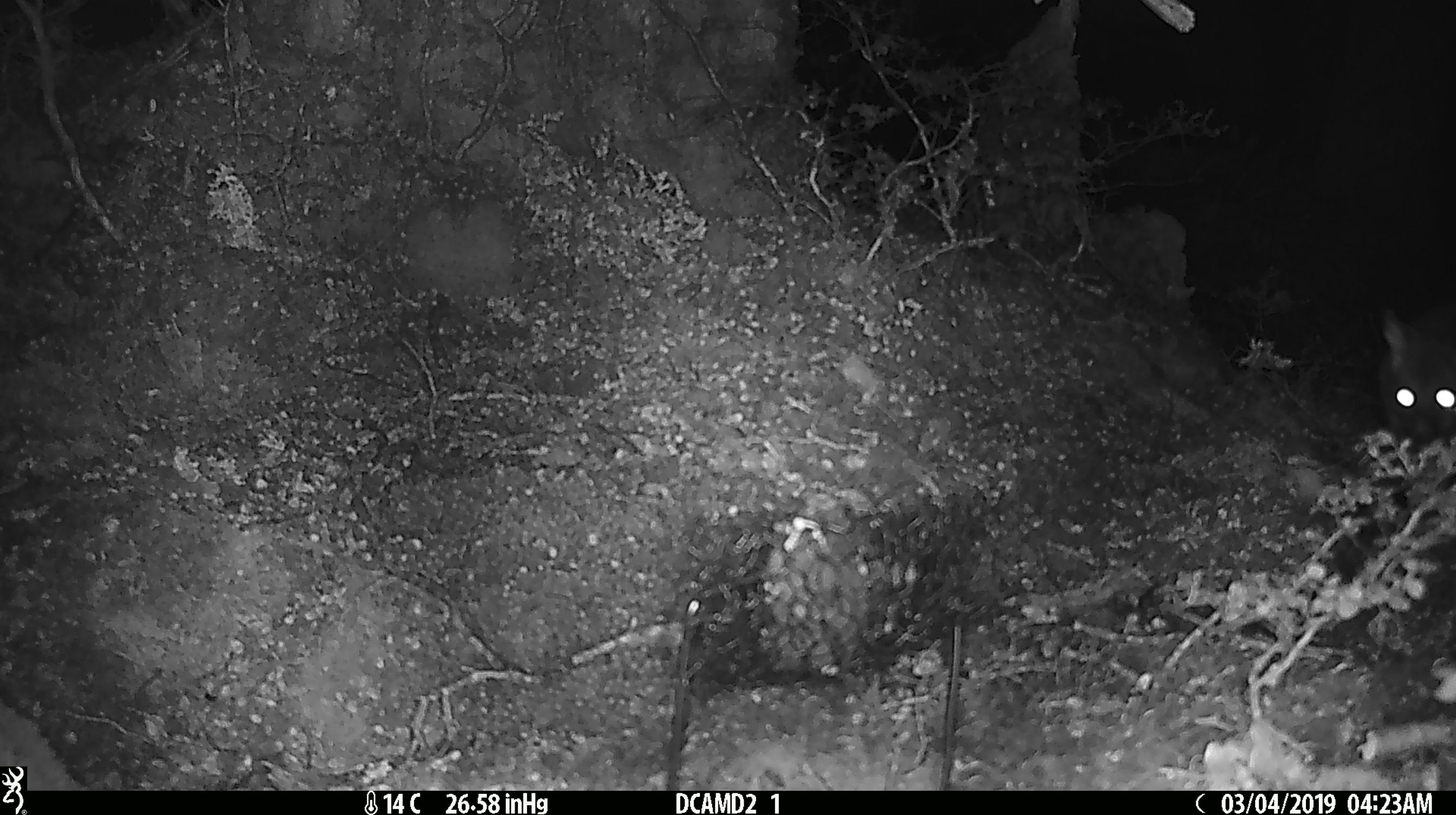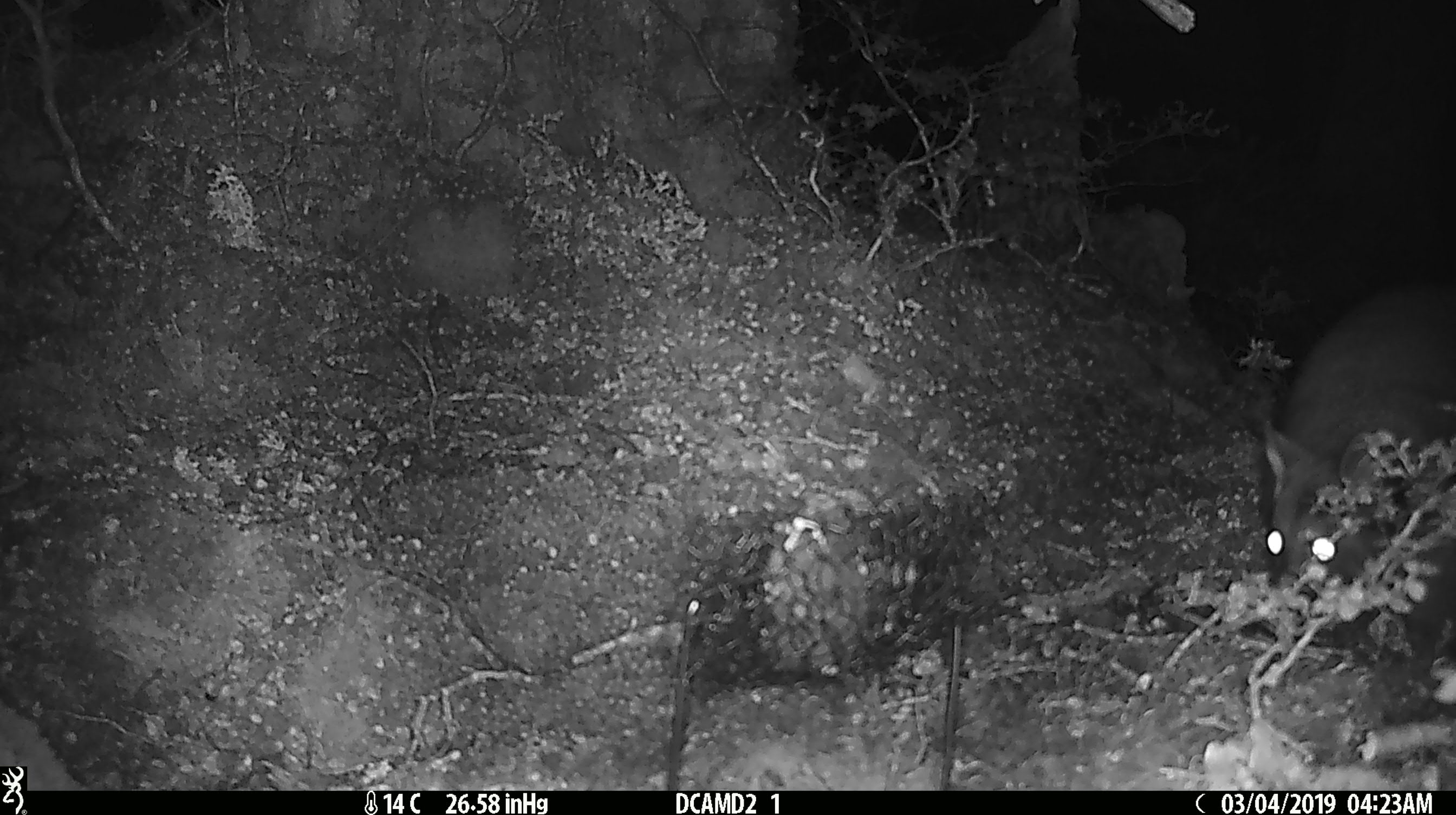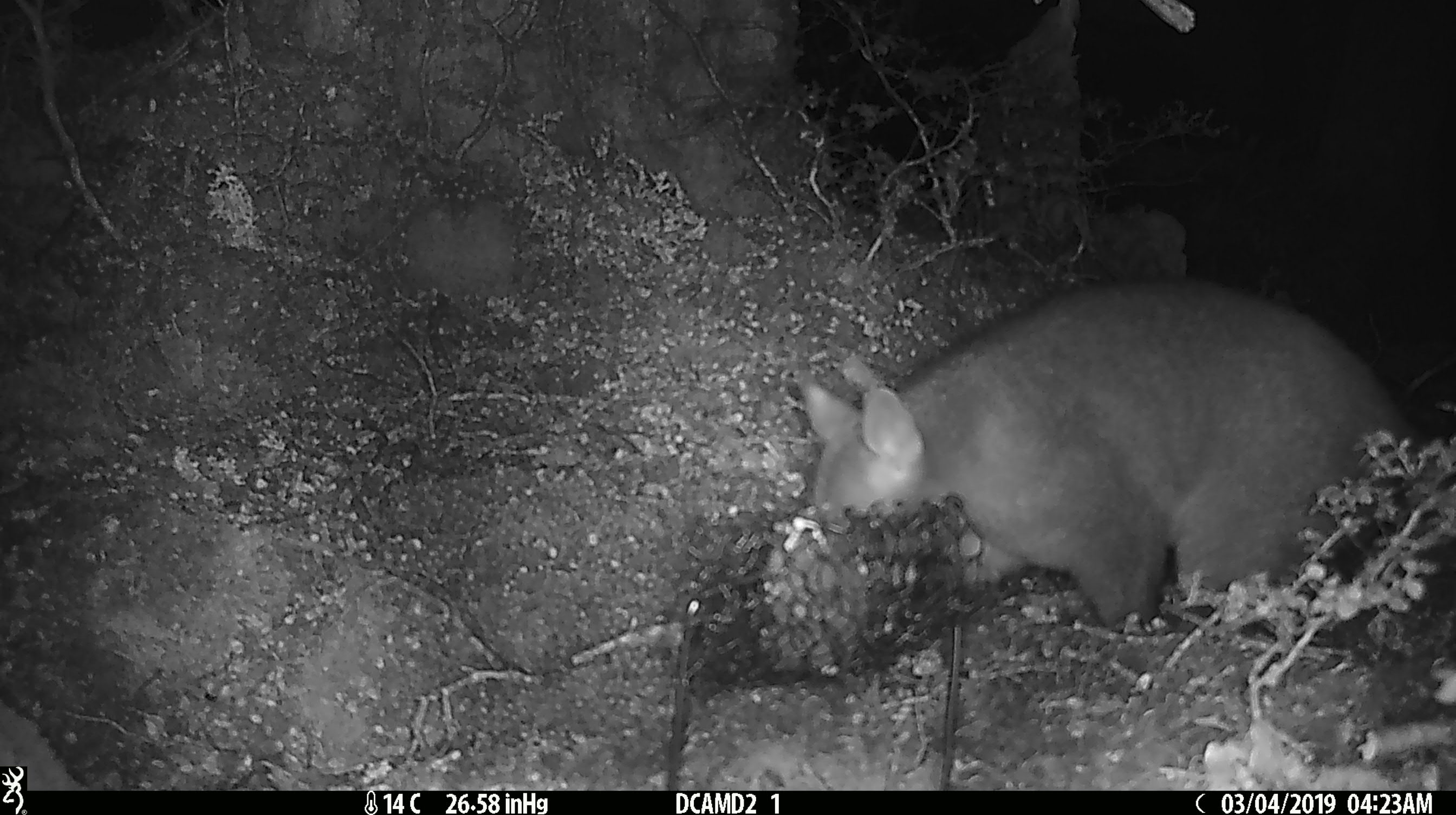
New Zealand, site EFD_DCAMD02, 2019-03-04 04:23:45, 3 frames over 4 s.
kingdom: Animalia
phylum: Chordata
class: Mammalia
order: Diprotodontia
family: Phalangeridae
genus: Trichosurus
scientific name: Trichosurus vulpecula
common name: common brushtail possum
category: possum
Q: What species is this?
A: Possum (common brushtail possum) (Trichosurus vulpecula).